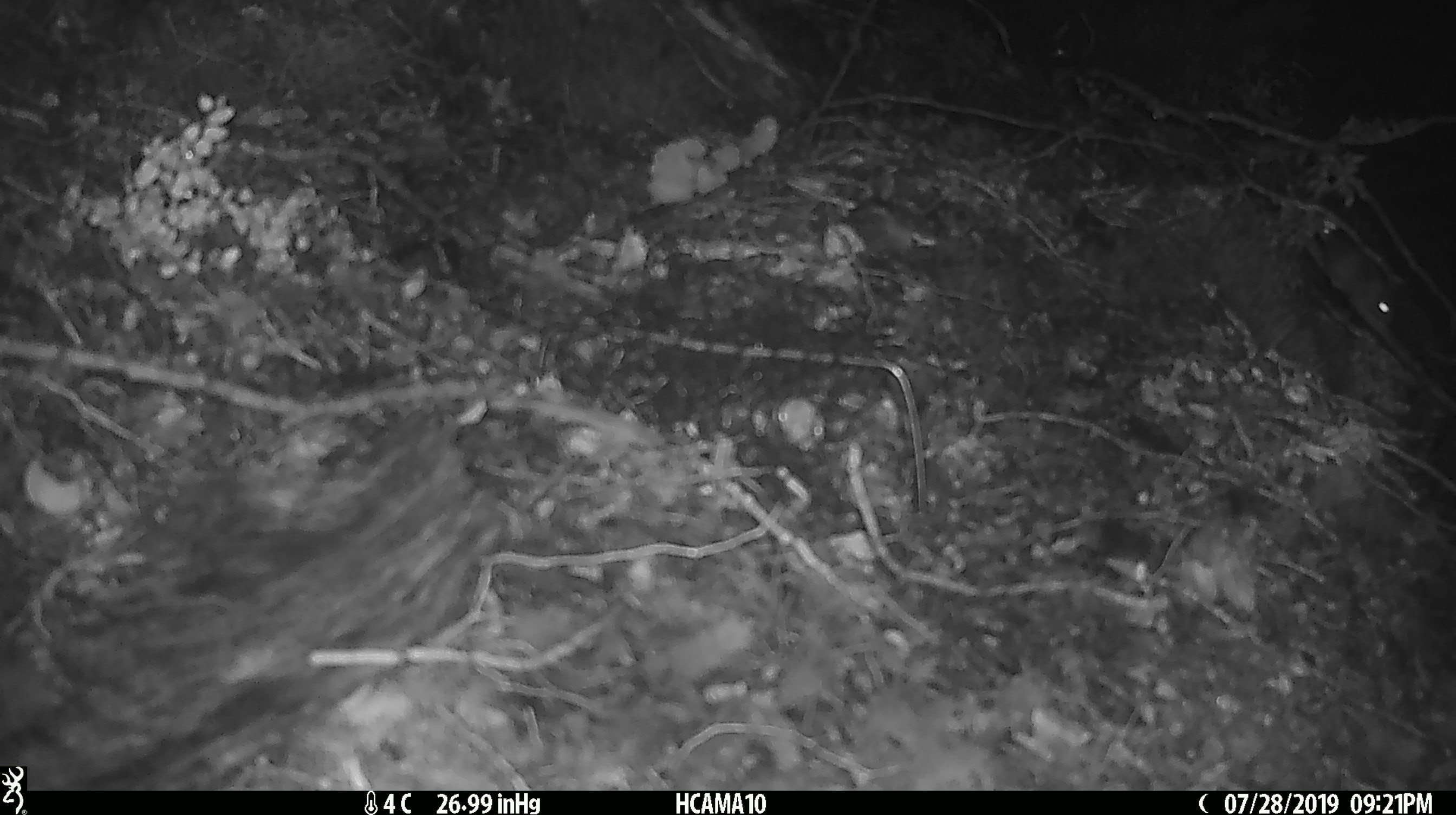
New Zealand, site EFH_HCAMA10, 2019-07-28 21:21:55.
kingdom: Animalia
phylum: Chordata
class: Mammalia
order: Rodentia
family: Muridae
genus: Mus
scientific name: Mus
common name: mouse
Mouse (Mus).